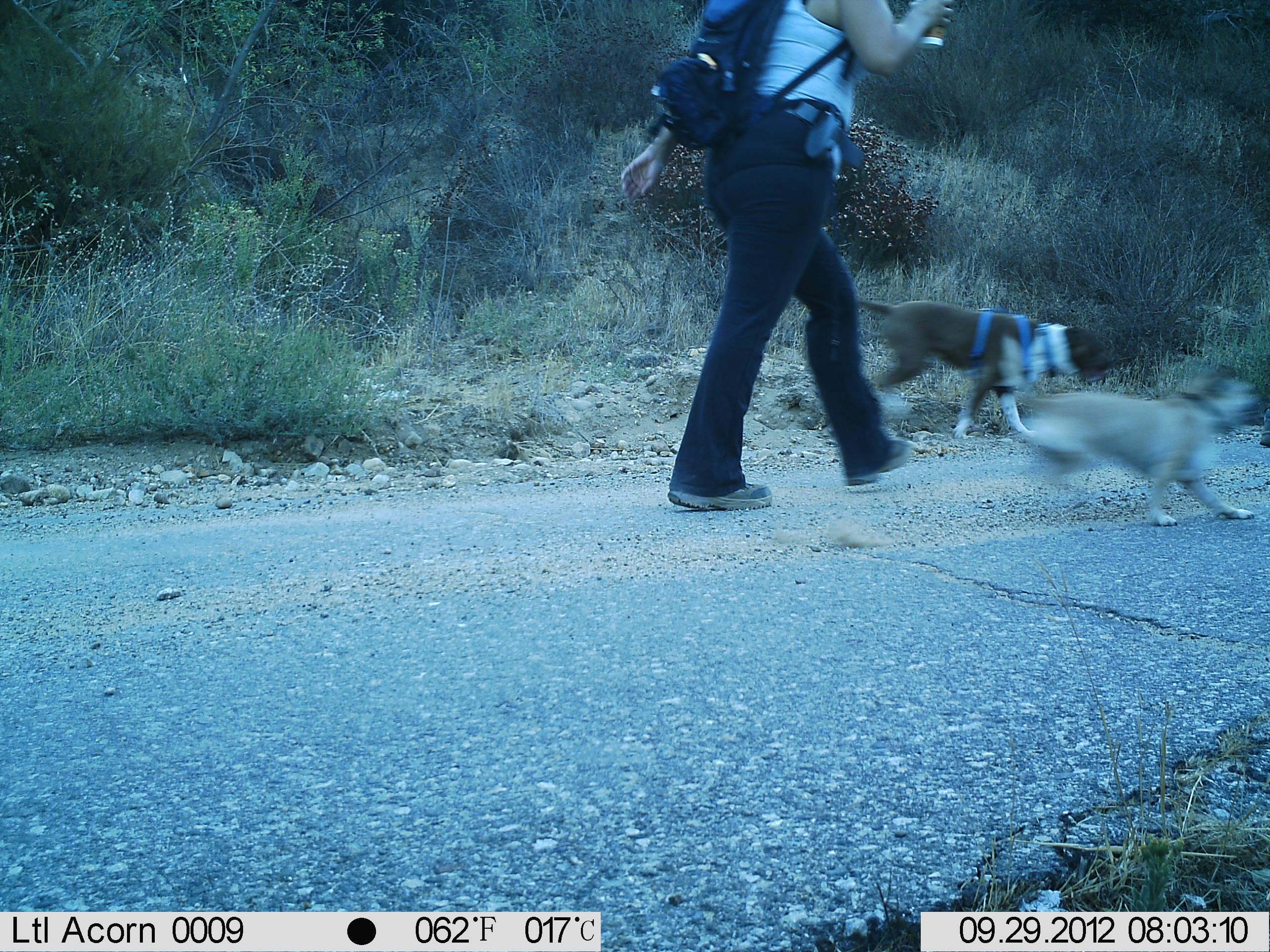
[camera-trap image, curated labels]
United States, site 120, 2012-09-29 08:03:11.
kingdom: Animalia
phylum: Chordata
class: Mammalia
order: Carnivora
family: Canidae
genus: Canis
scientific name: Canis familiaris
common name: domestic dog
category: dog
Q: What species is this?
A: Dog (domestic dog) (Canis familiaris).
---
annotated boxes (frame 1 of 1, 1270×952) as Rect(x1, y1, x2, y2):
dog: Rect(1005, 349, 1260, 530); Rect(849, 288, 1120, 448)